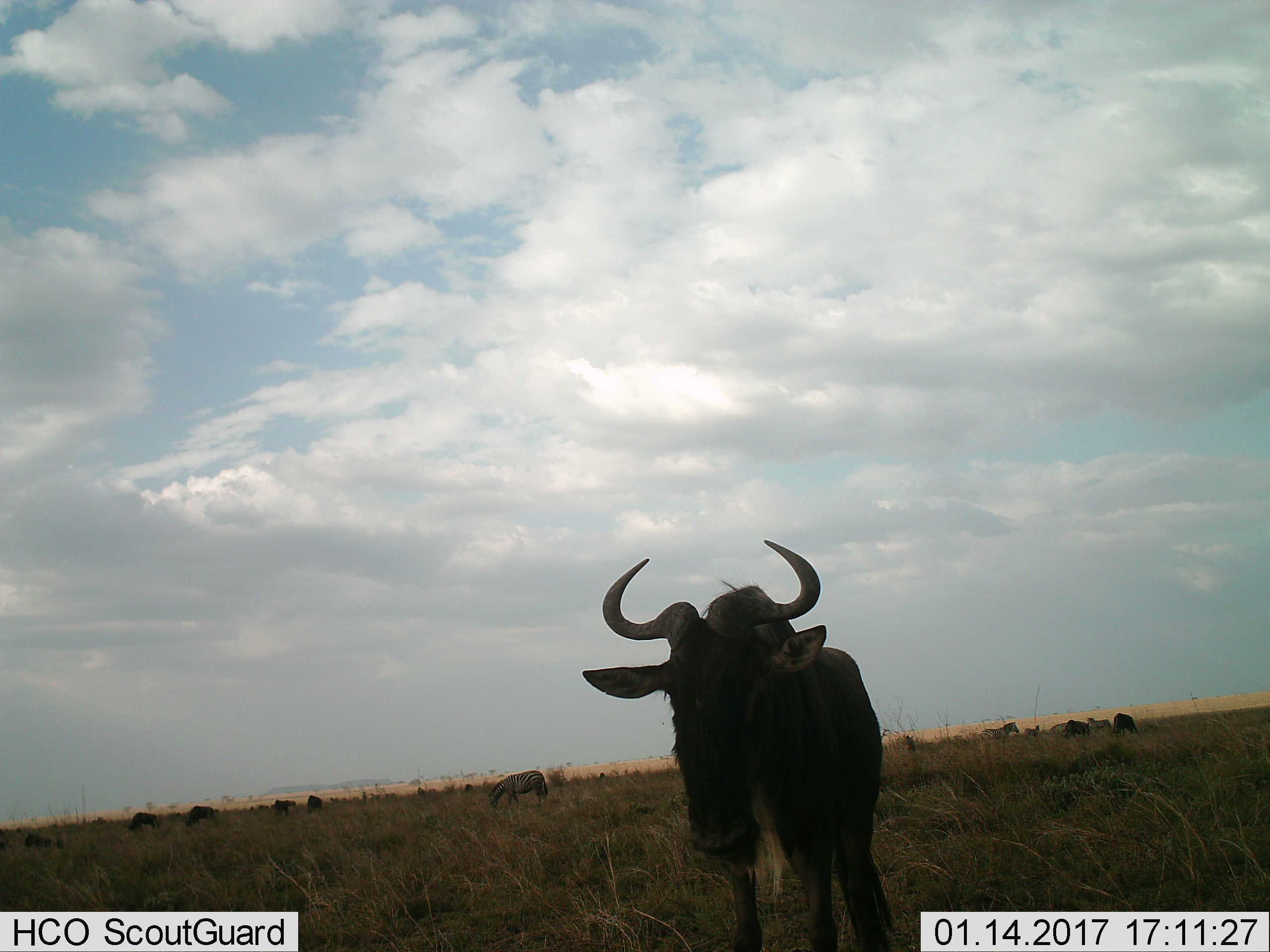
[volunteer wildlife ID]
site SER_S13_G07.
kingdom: Animalia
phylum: Chordata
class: Mammalia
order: Artiodactyla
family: Bovidae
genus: Connochaetes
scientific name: Connochaetes taurinus taurinus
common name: blue wildebeest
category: wildebeestblue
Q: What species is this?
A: Wildebeestblue (blue wildebeest) (Connochaetes taurinus taurinus).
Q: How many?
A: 11-50.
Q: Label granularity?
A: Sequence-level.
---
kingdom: Animalia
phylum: Chordata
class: Mammalia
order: Perissodactyla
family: Equidae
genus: Equus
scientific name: Equus quagga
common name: plains zebra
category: zebraplains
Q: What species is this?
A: Zebraplains (plains zebra) (Equus quagga).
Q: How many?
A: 5.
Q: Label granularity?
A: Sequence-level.